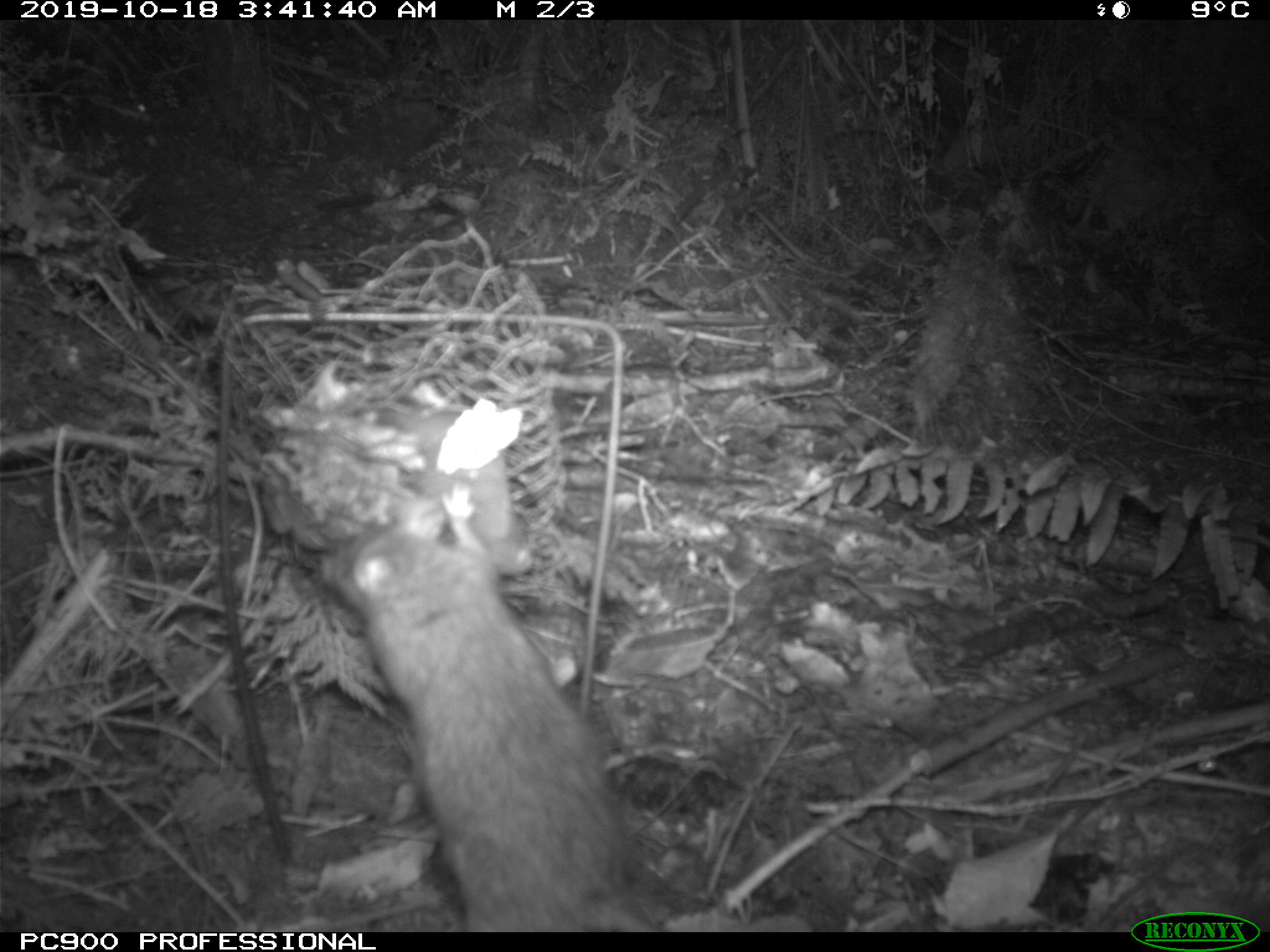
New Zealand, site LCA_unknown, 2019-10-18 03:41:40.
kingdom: Animalia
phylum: Chordata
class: Mammalia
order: Rodentia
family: Muridae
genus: Rattus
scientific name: Rattus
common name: rat